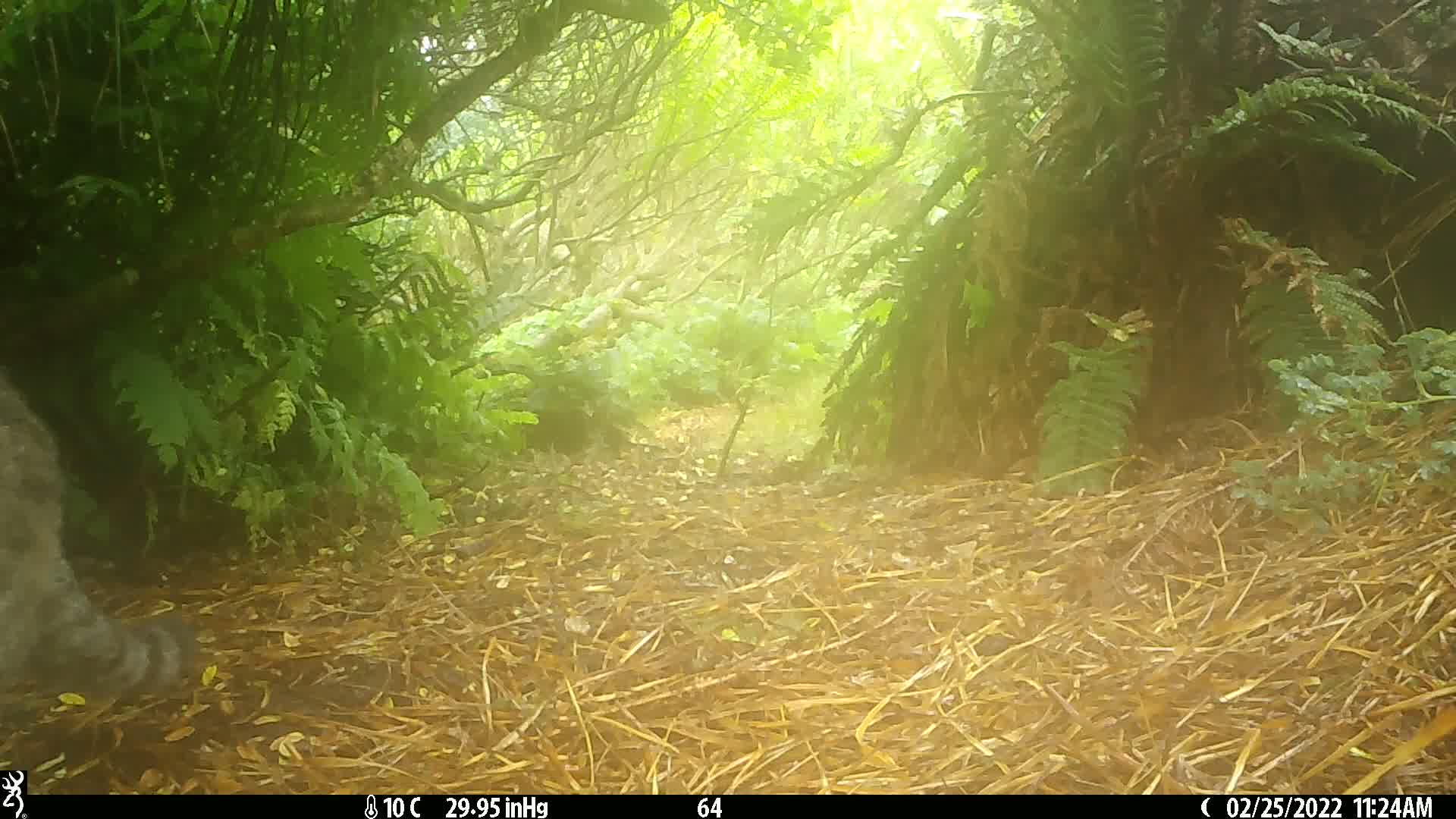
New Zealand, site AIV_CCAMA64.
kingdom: Animalia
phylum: Chordata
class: Mammalia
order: Carnivora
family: Felidae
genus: Felis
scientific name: Felis catus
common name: domestic cat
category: cat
Cat (domestic cat) (Felis catus).